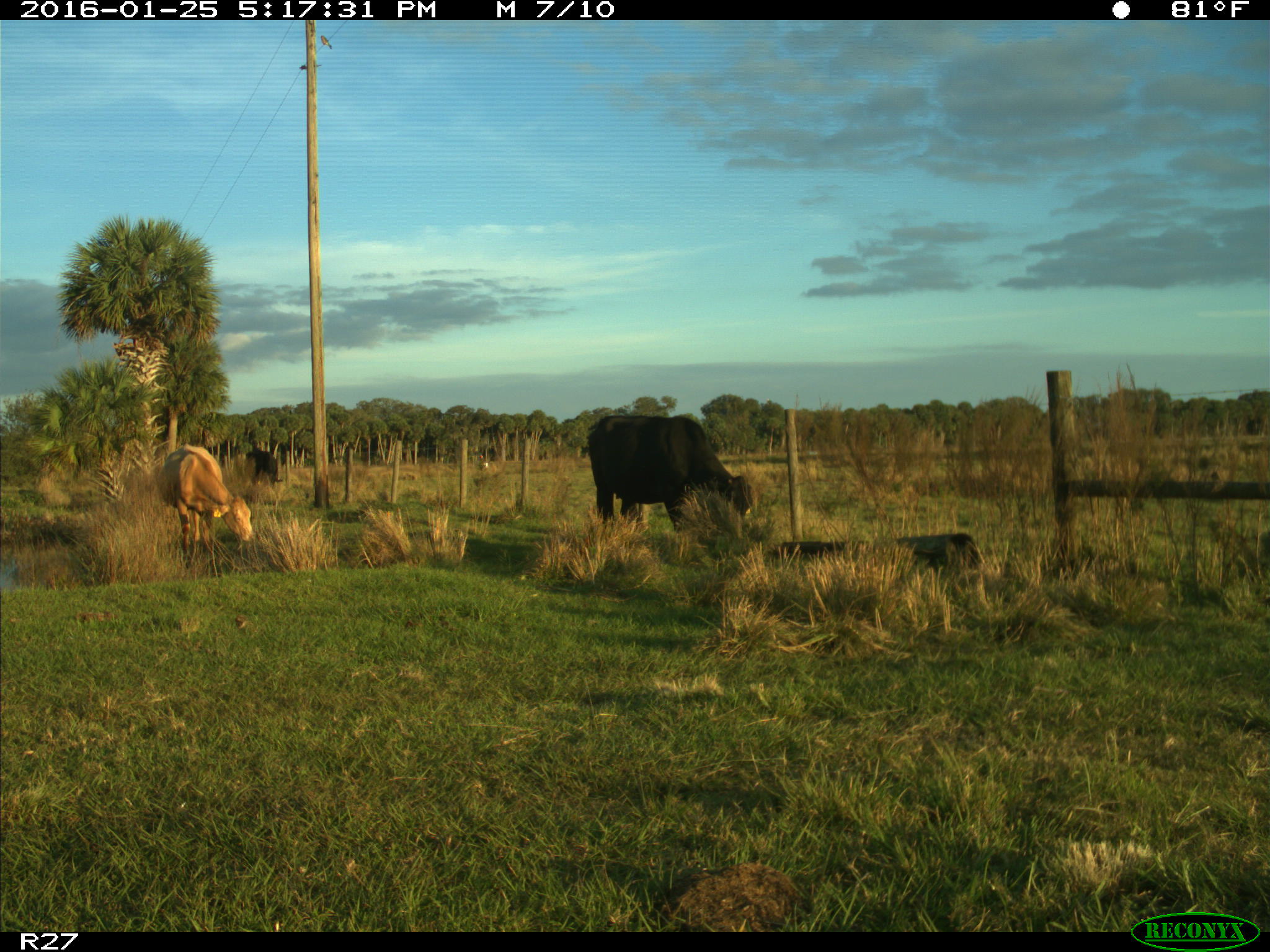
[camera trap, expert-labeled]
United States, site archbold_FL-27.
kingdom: Animalia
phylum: Chordata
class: Mammalia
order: Artiodactyla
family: Bovidae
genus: Bos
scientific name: Bos taurus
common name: domestic cow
Bos taurus (domestic cow).